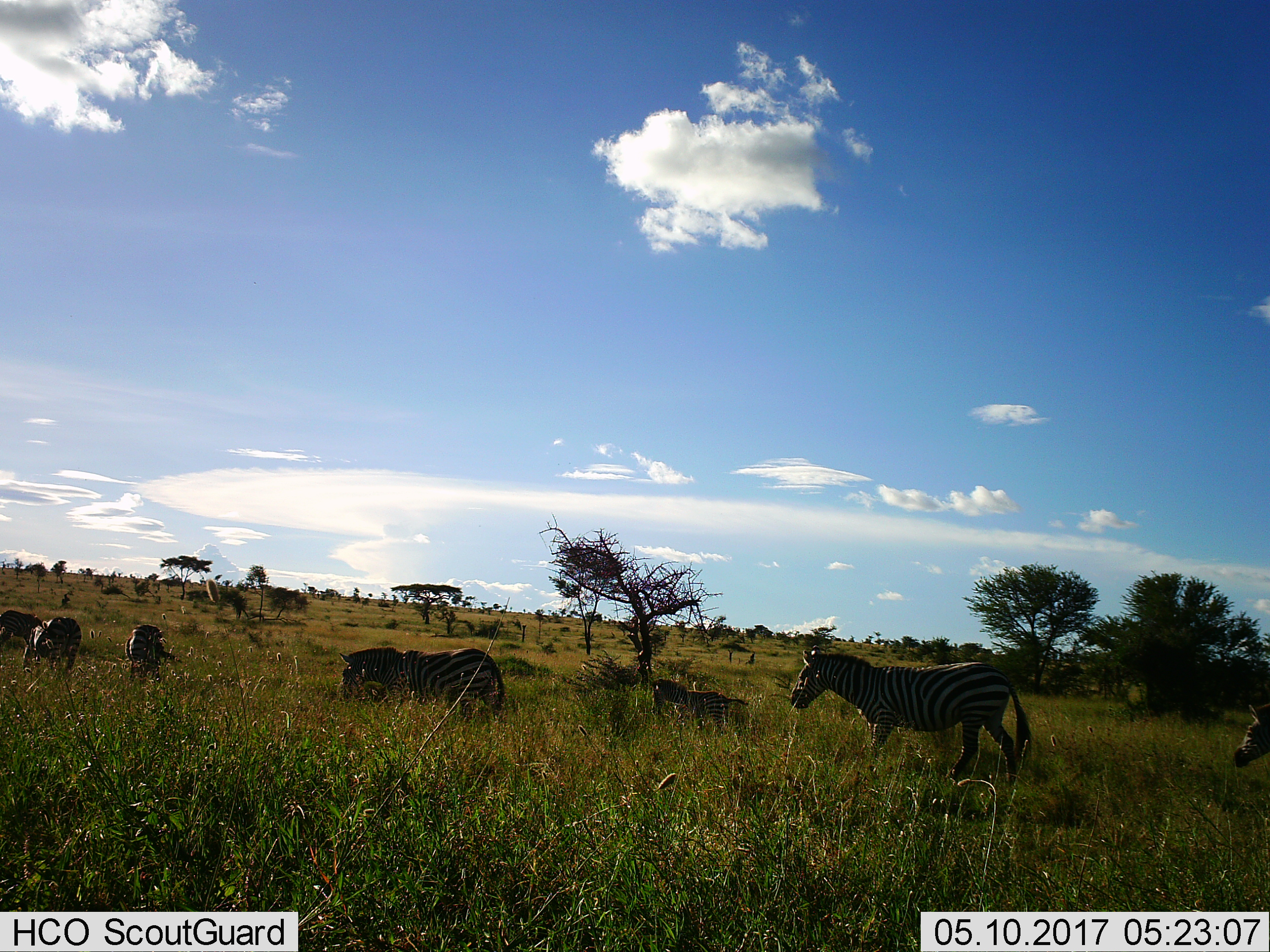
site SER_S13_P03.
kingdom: Animalia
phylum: Chordata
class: Mammalia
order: Perissodactyla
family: Equidae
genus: Equus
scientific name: Equus quagga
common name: plains zebra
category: zebraplains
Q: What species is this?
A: Zebraplains (plains zebra) (Equus quagga).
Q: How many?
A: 7.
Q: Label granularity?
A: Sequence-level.